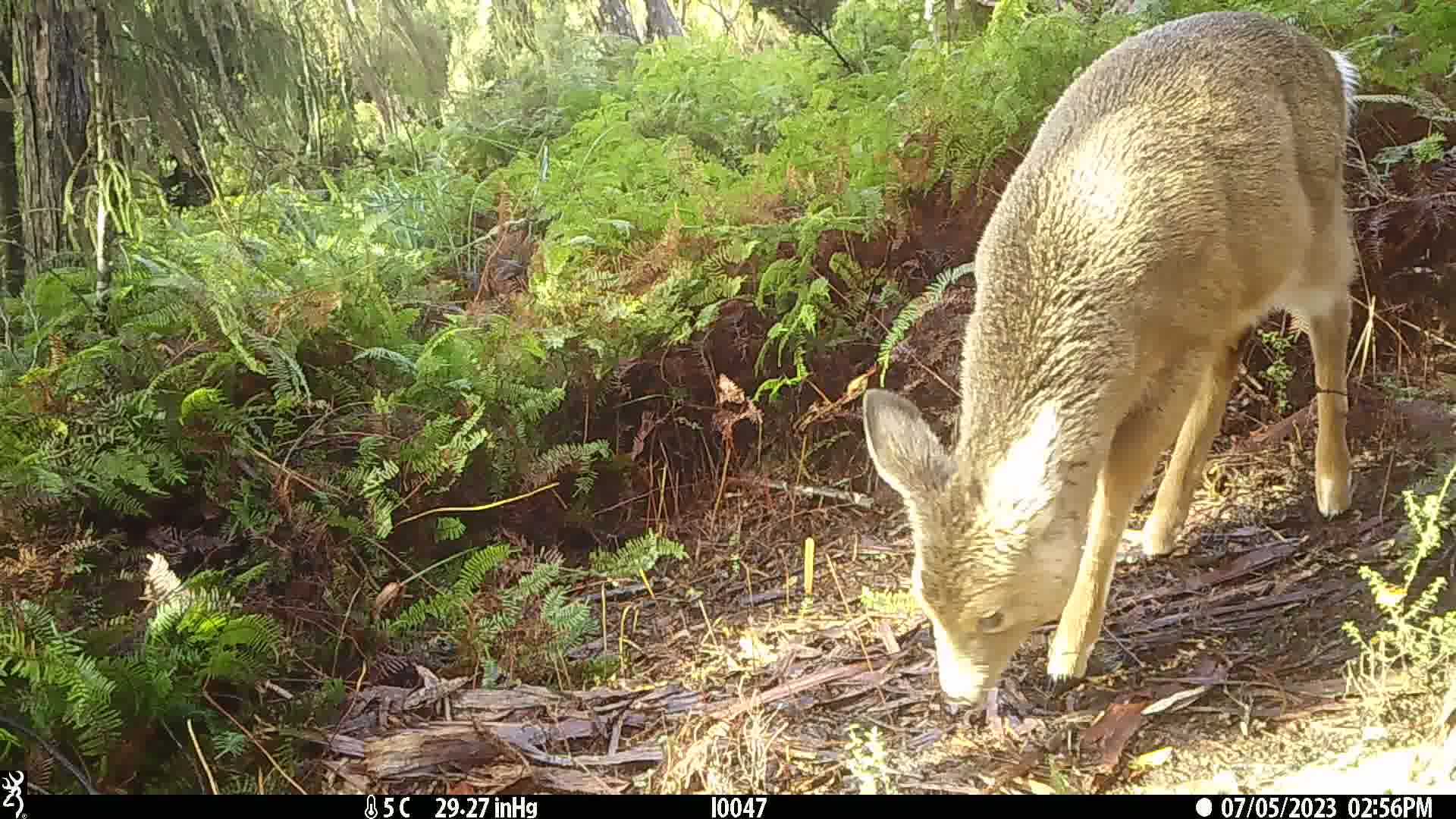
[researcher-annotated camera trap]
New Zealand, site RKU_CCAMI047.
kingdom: Animalia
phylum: Chordata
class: Mammalia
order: Artiodactyla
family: Cervidae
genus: Odocoileus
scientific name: Odocoileus virginianus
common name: white-tailed deer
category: white tailed deer